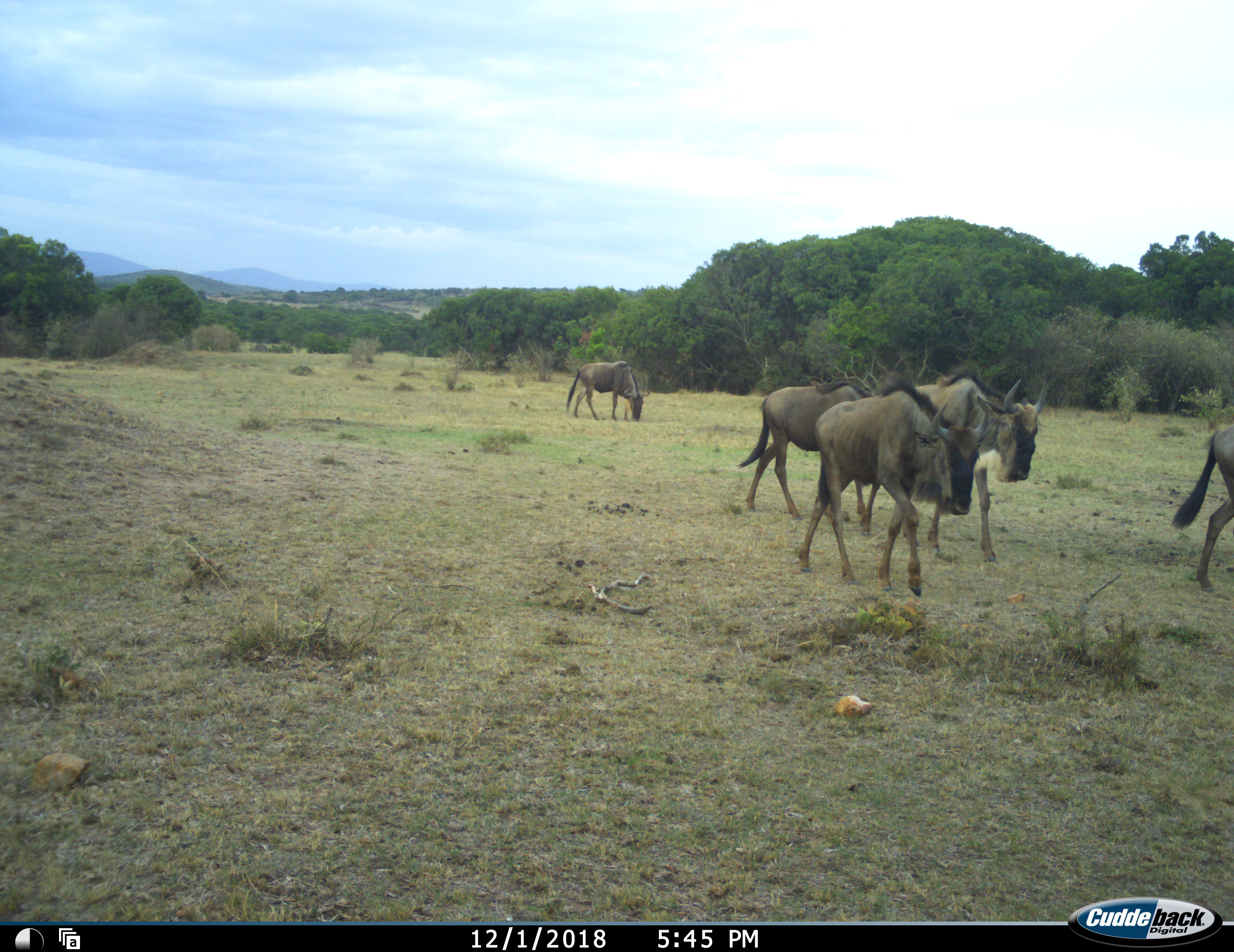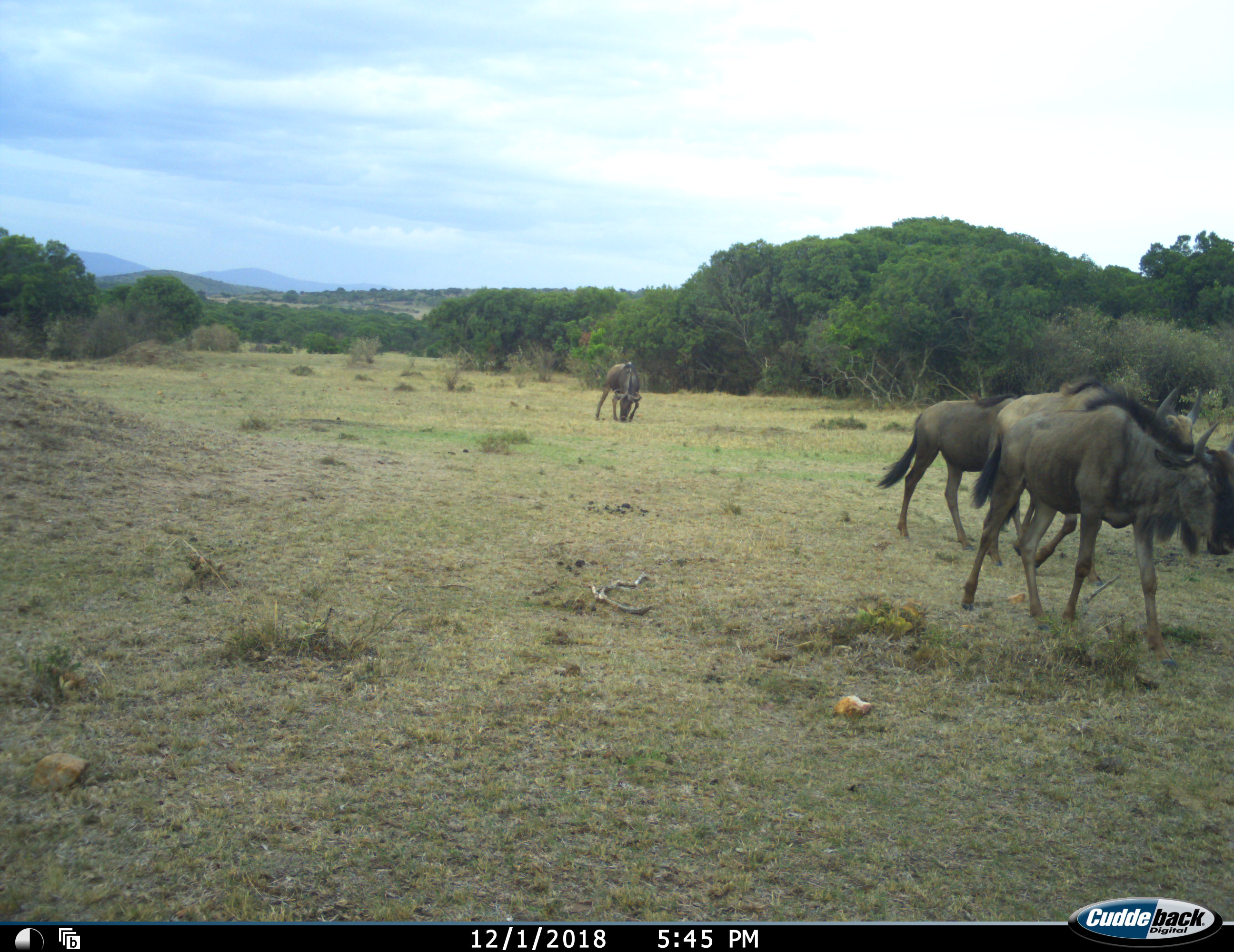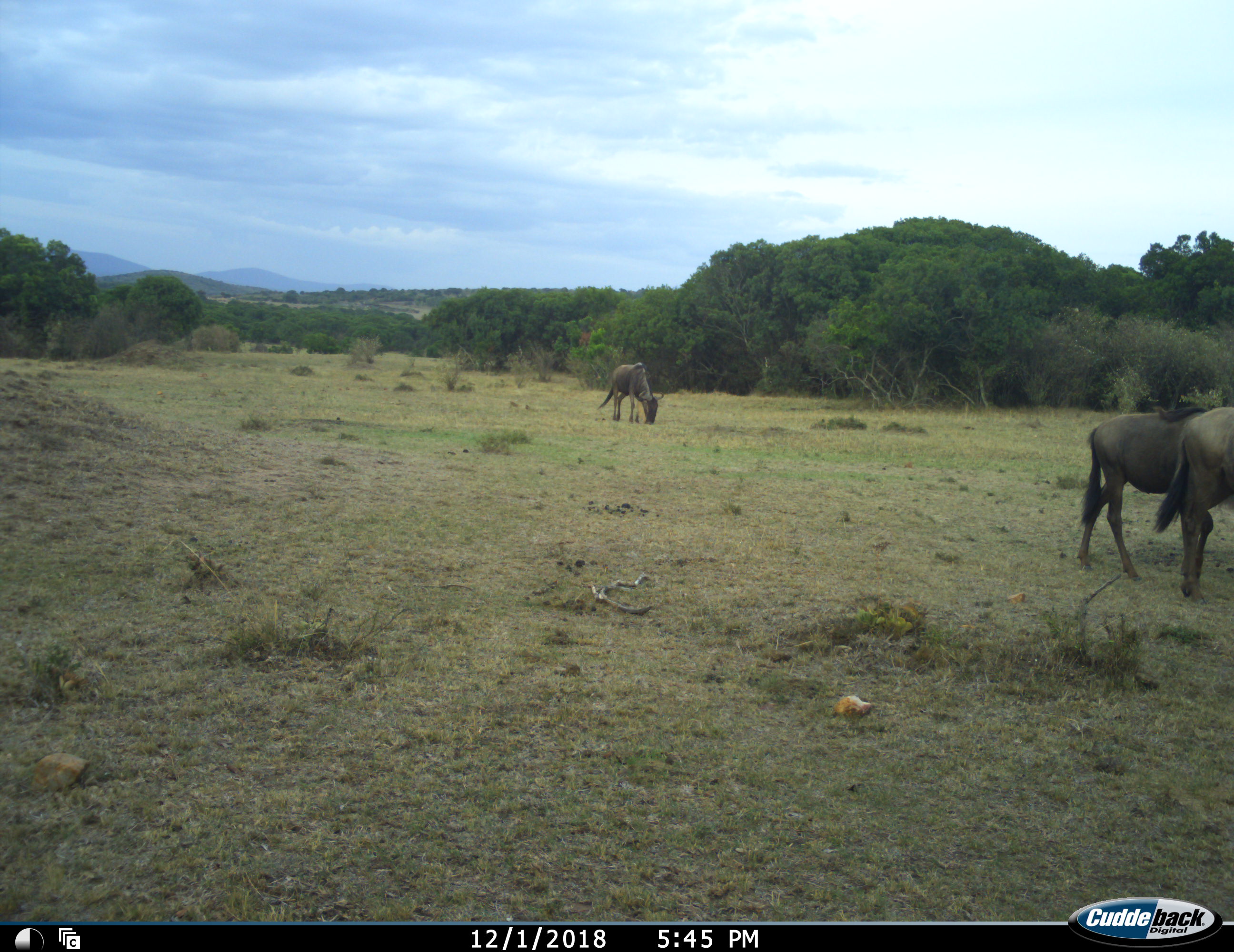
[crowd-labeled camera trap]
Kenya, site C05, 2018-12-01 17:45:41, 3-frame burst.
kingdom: Animalia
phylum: Chordata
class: Mammalia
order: Artiodactyla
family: Bovidae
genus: Connochaetes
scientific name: Connochaetes taurinus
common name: common wildebeest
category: wildebeest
Wildebeest (common wildebeest) (Connochaetes taurinus), count 5. Behavior (volunteer vote fractions): standing 10%, resting 0%, moving 100%, interacting 0%. Young present (vote fraction): 0%. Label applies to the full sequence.